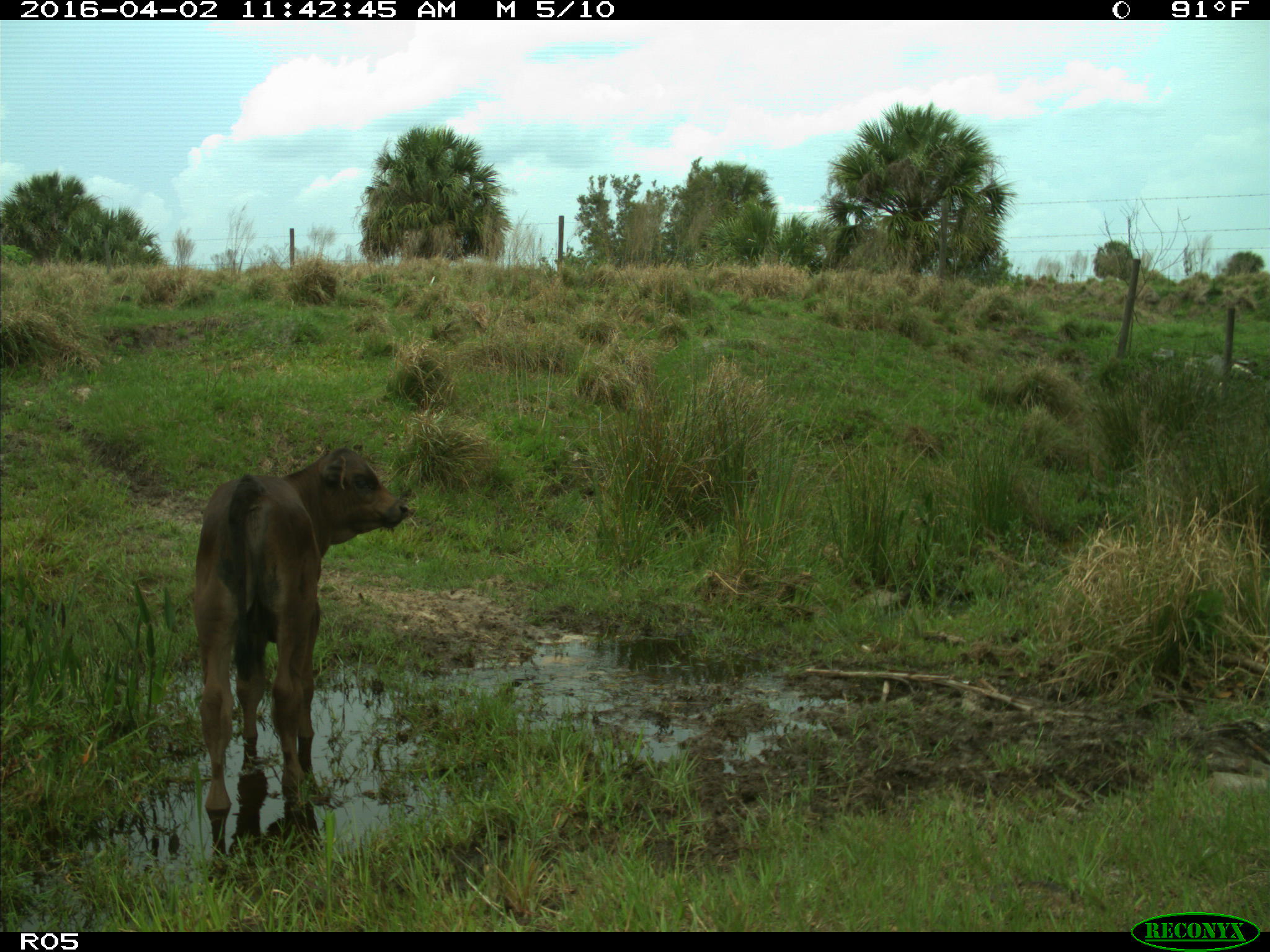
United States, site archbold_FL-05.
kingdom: Animalia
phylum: Chordata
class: Mammalia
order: Artiodactyla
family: Bovidae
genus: Bos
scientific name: Bos taurus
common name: domestic cow